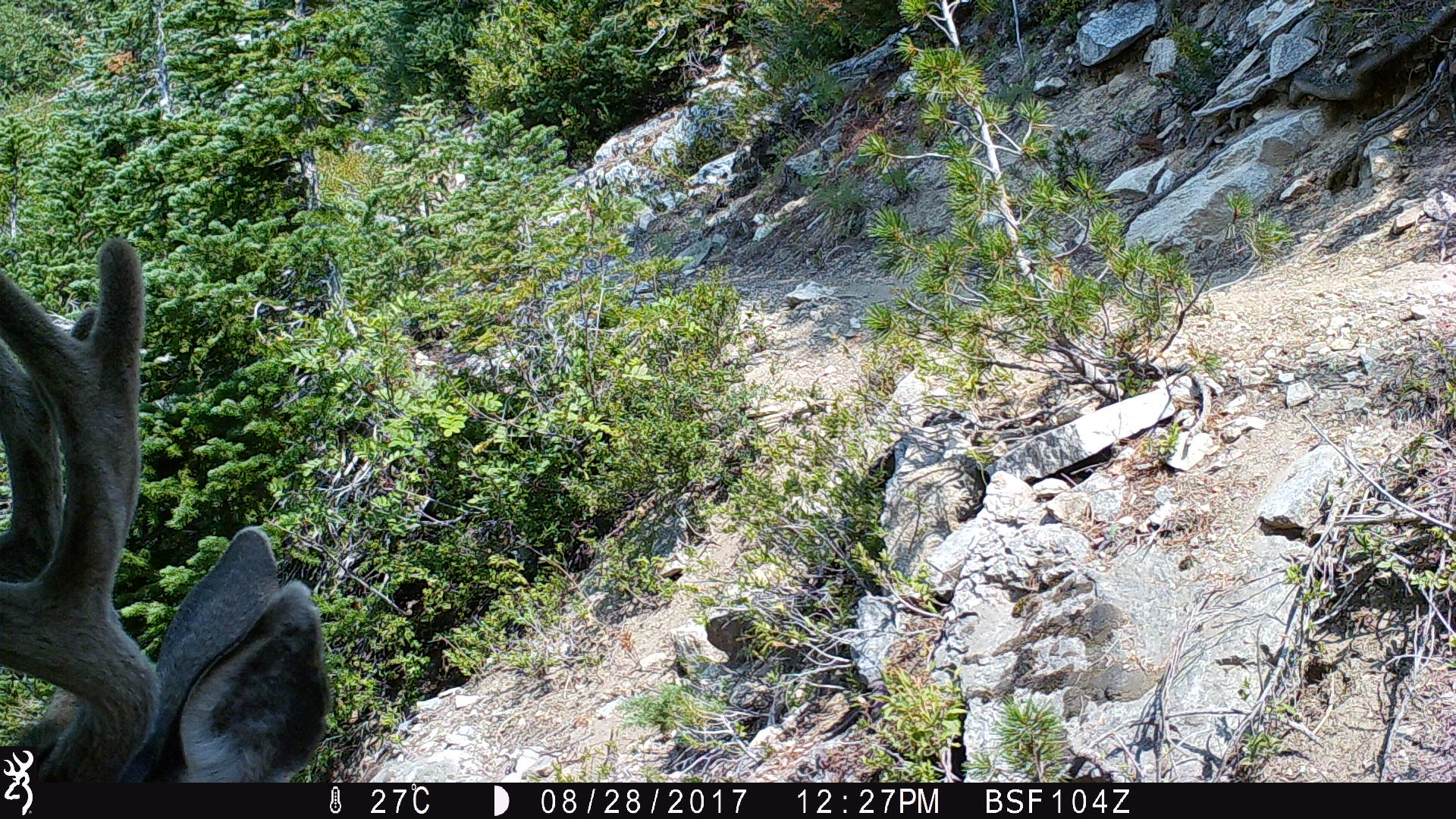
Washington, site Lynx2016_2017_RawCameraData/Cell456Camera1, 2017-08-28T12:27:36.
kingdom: Animalia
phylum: Chordata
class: Mammalia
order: Artiodactyla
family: Cervidae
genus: Odocoileus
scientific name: Odocoileus hemionus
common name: mule deer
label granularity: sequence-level